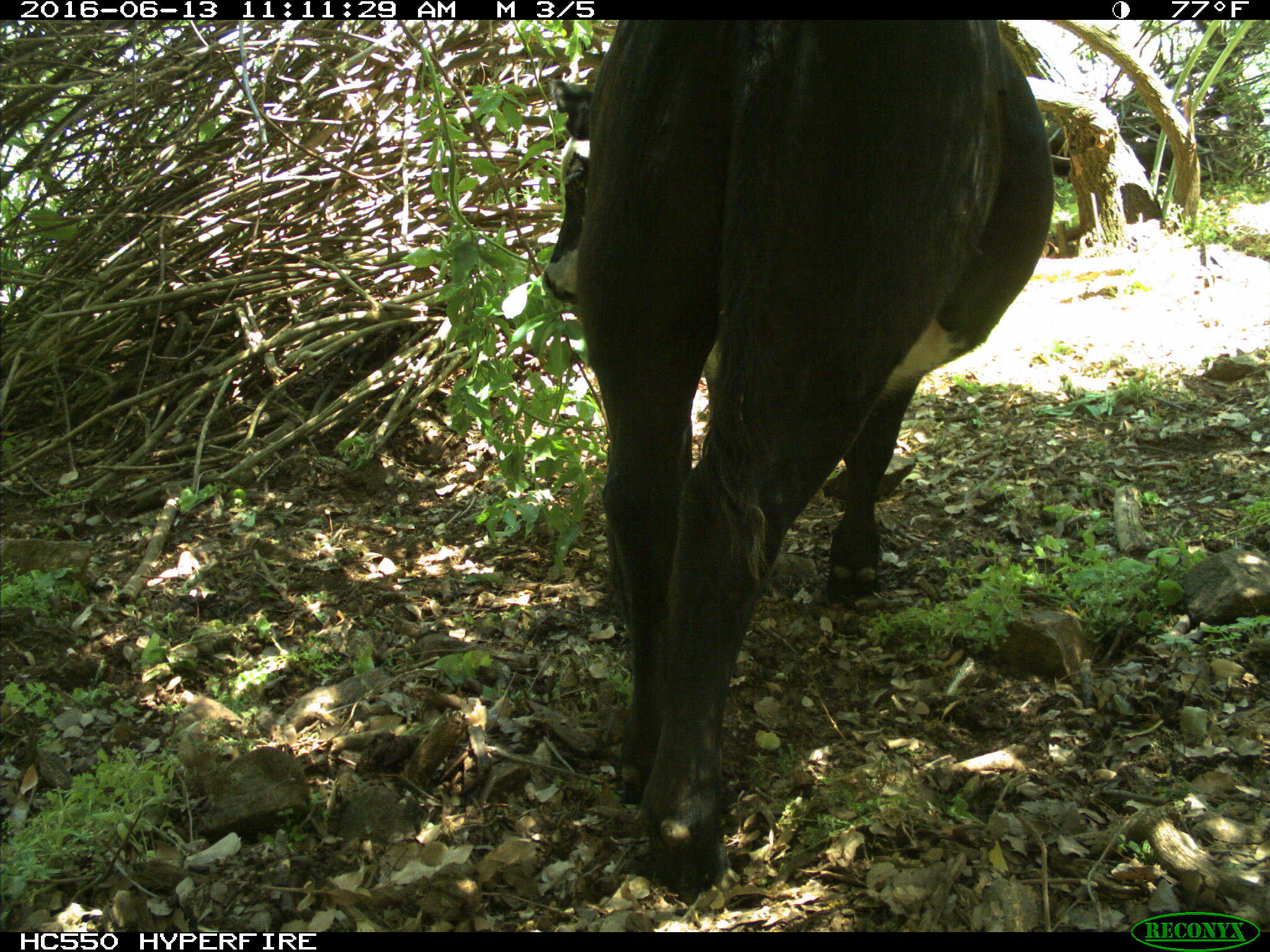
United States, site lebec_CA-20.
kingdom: Animalia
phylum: Chordata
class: Mammalia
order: Artiodactyla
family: Bovidae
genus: Bos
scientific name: Bos taurus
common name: domestic cow